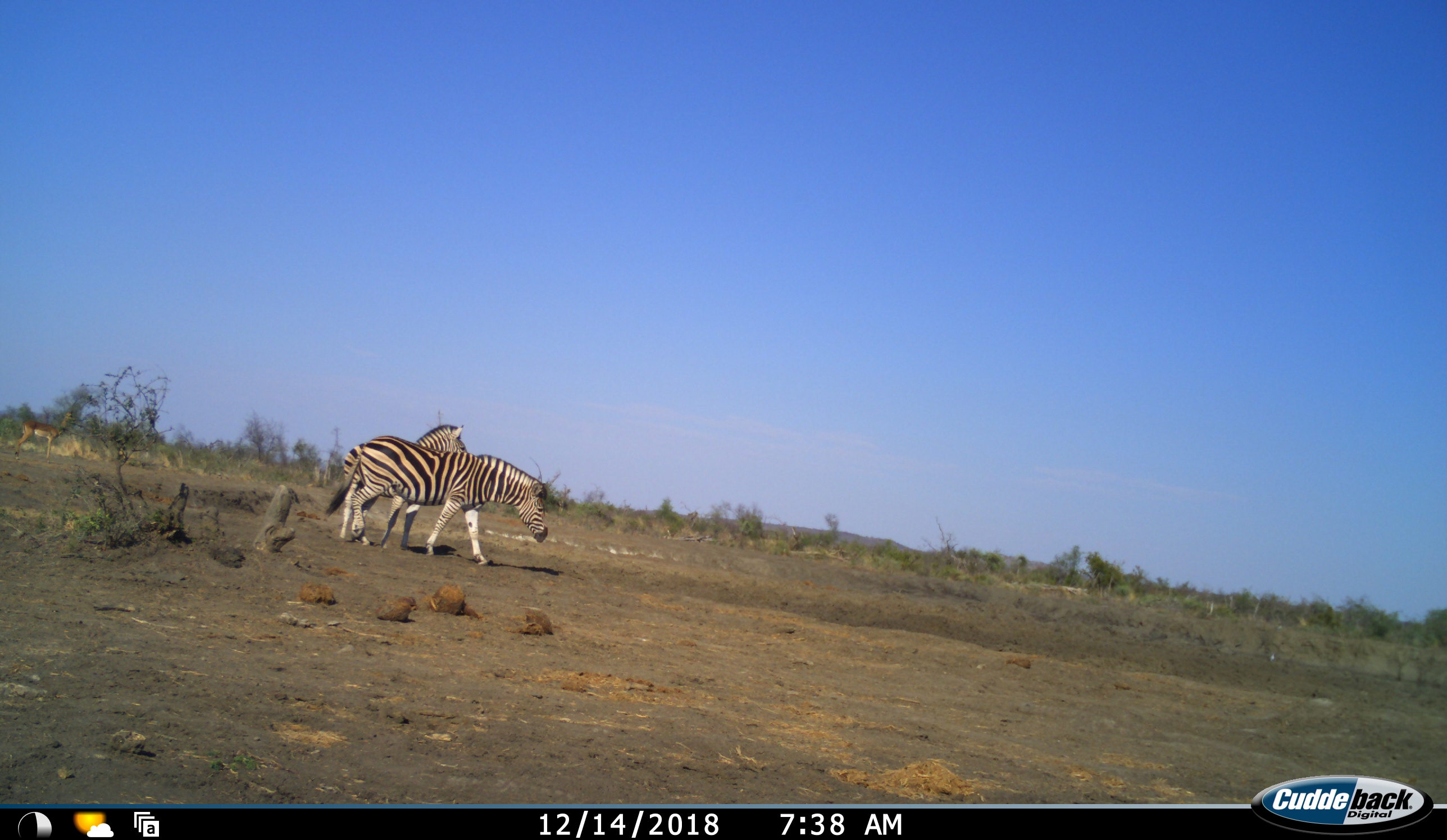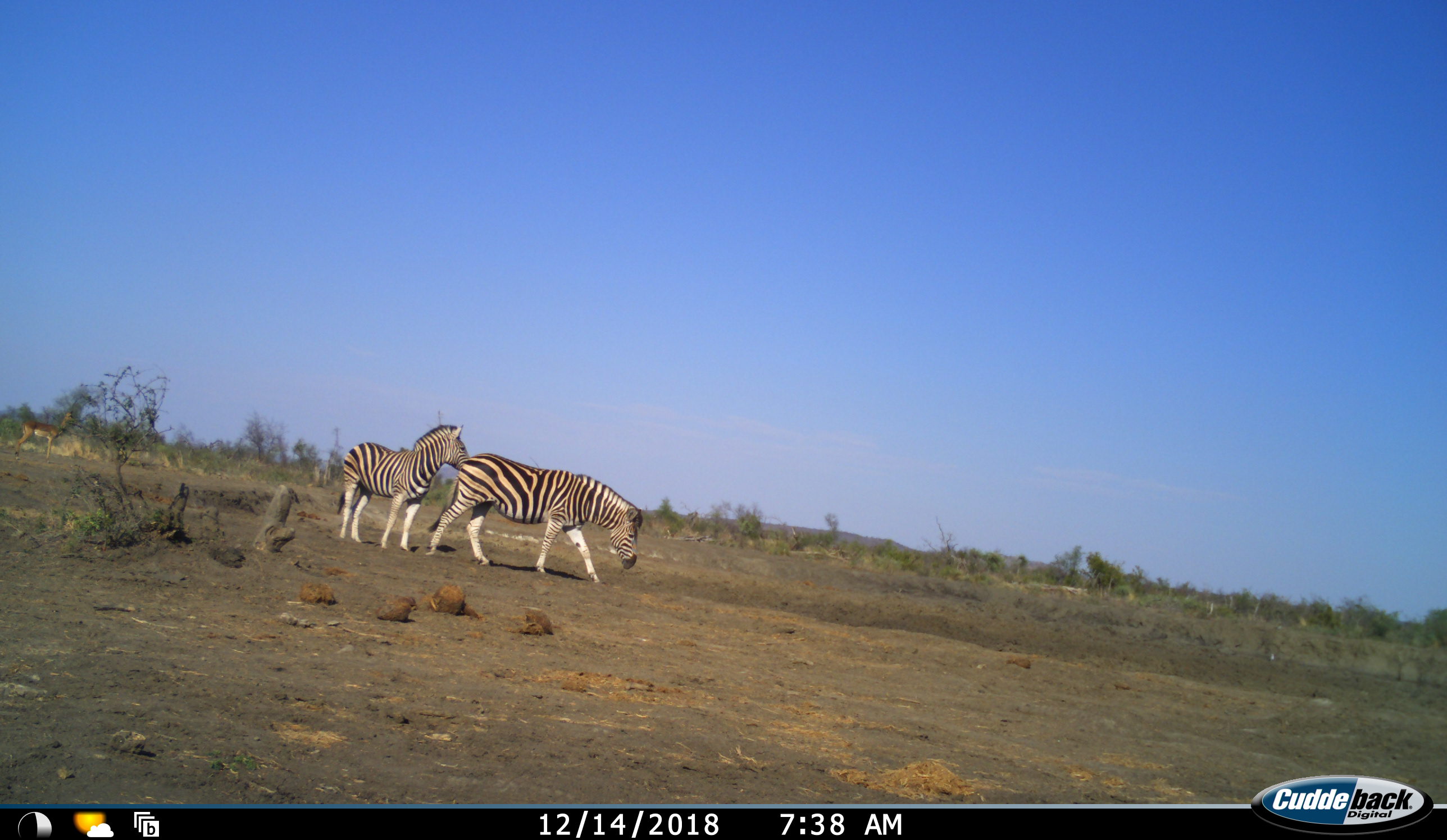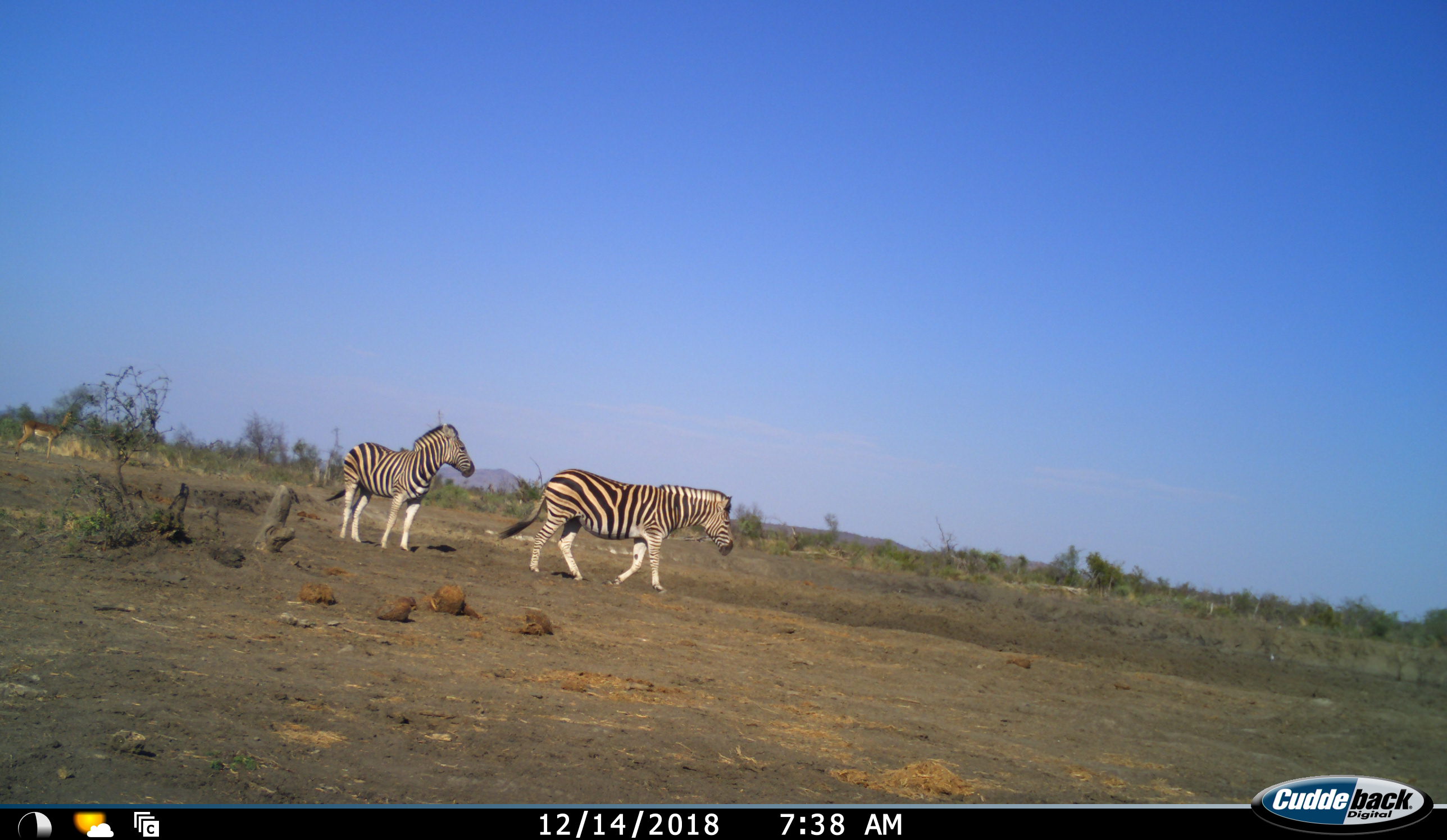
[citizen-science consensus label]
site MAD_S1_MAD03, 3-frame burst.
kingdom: Animalia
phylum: Chordata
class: Mammalia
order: Perissodactyla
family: Equidae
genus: Equus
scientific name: Equus quagga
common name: plains zebra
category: zebraplains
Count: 2.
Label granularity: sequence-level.